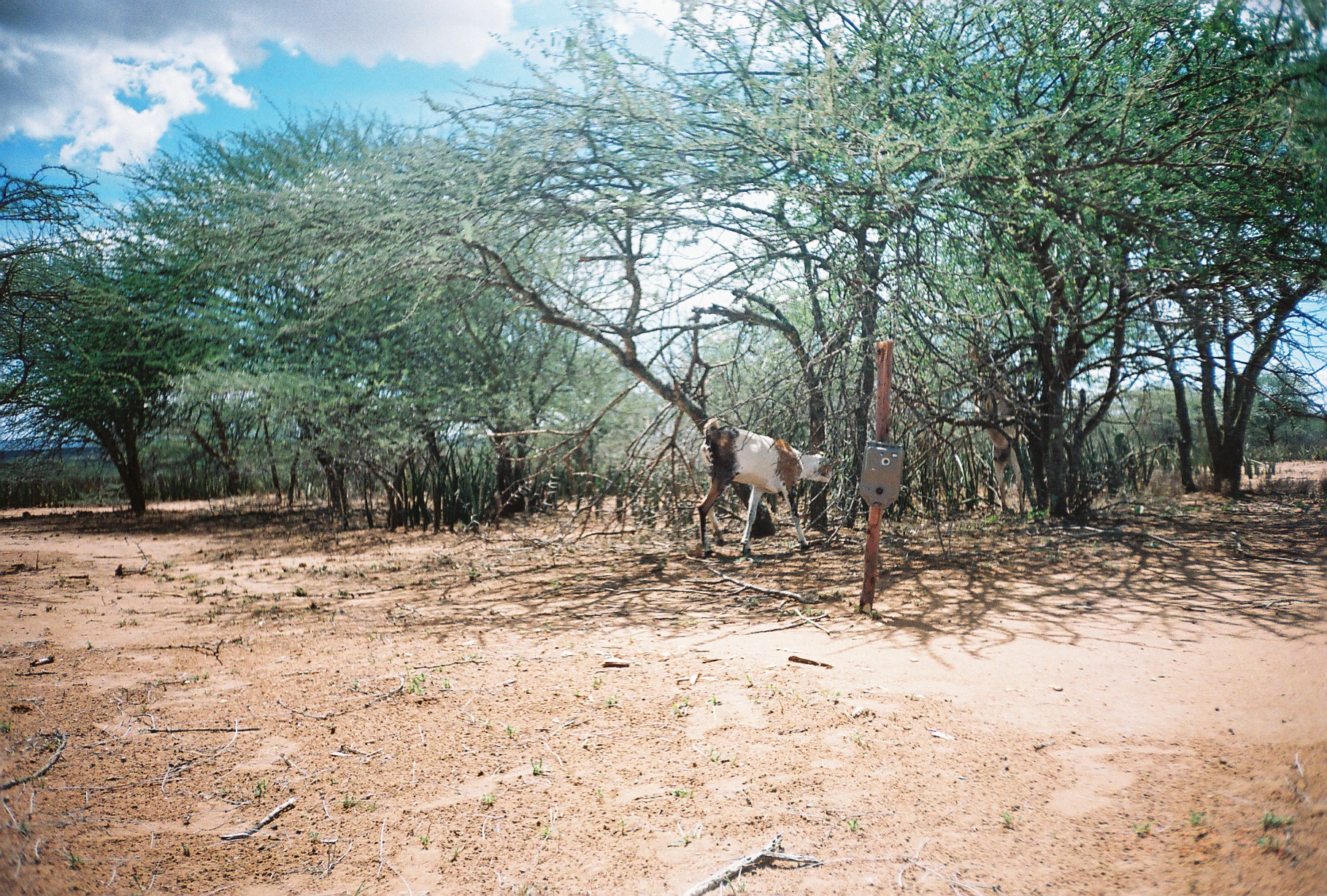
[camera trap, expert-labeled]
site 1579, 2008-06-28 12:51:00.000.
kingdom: Animalia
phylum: Chordata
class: Mammalia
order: Artiodactyla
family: Bovidae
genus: Capra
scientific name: Capra aegagrus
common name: wild goat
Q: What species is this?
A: Capra aegagrus (wild goat).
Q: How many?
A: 2.